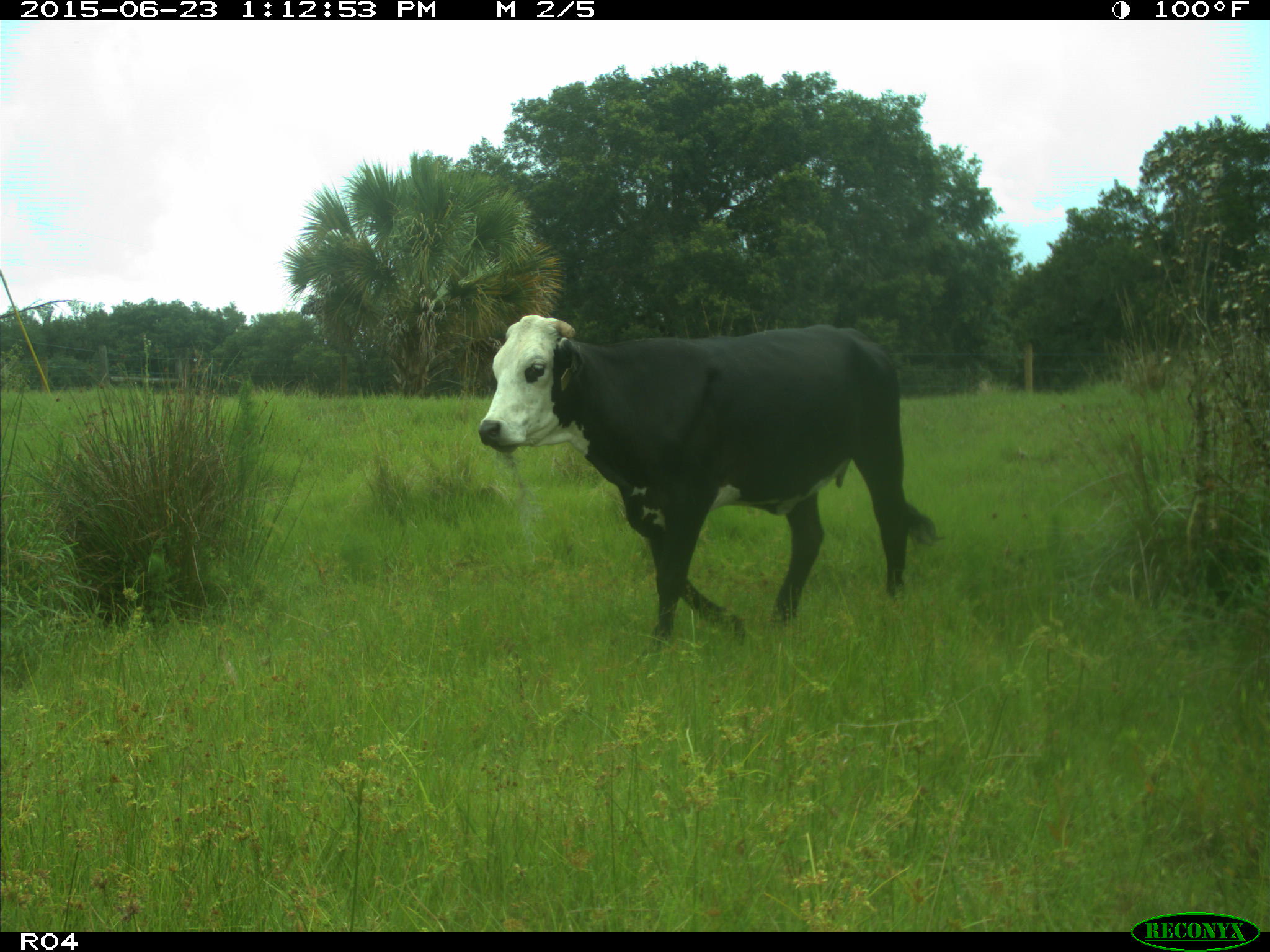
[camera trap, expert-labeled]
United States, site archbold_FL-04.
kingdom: Animalia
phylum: Chordata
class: Mammalia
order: Artiodactyla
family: Bovidae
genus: Bos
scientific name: Bos taurus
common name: domestic cow